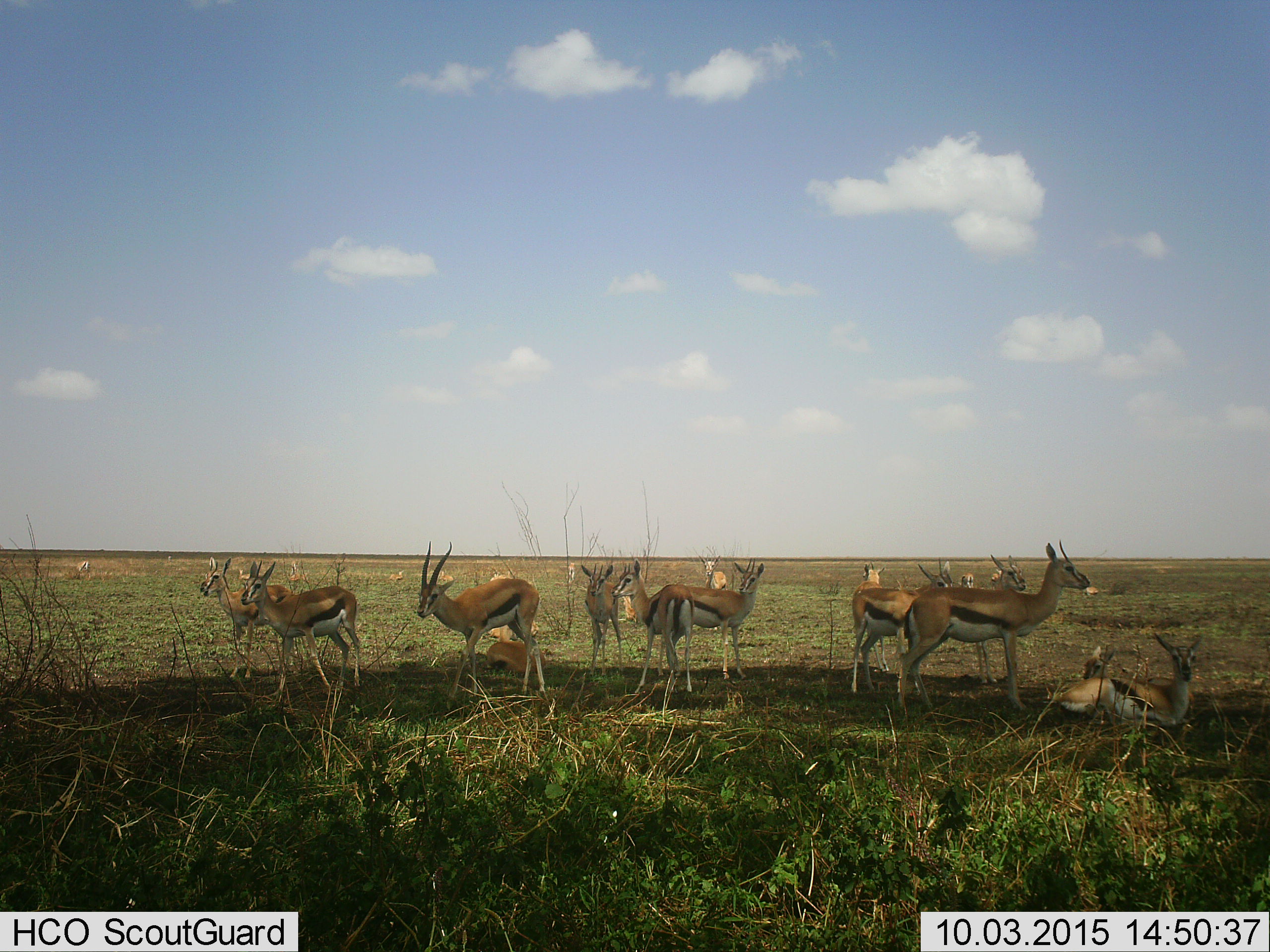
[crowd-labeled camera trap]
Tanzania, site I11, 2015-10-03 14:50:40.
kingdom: Animalia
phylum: Chordata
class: Mammalia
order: Artiodactyla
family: Bovidae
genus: Eudorcas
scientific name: Eudorcas thomsonii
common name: thomson's gazelle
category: gazellethomsons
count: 11-50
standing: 90%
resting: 100%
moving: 20%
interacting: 10%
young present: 50%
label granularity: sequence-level